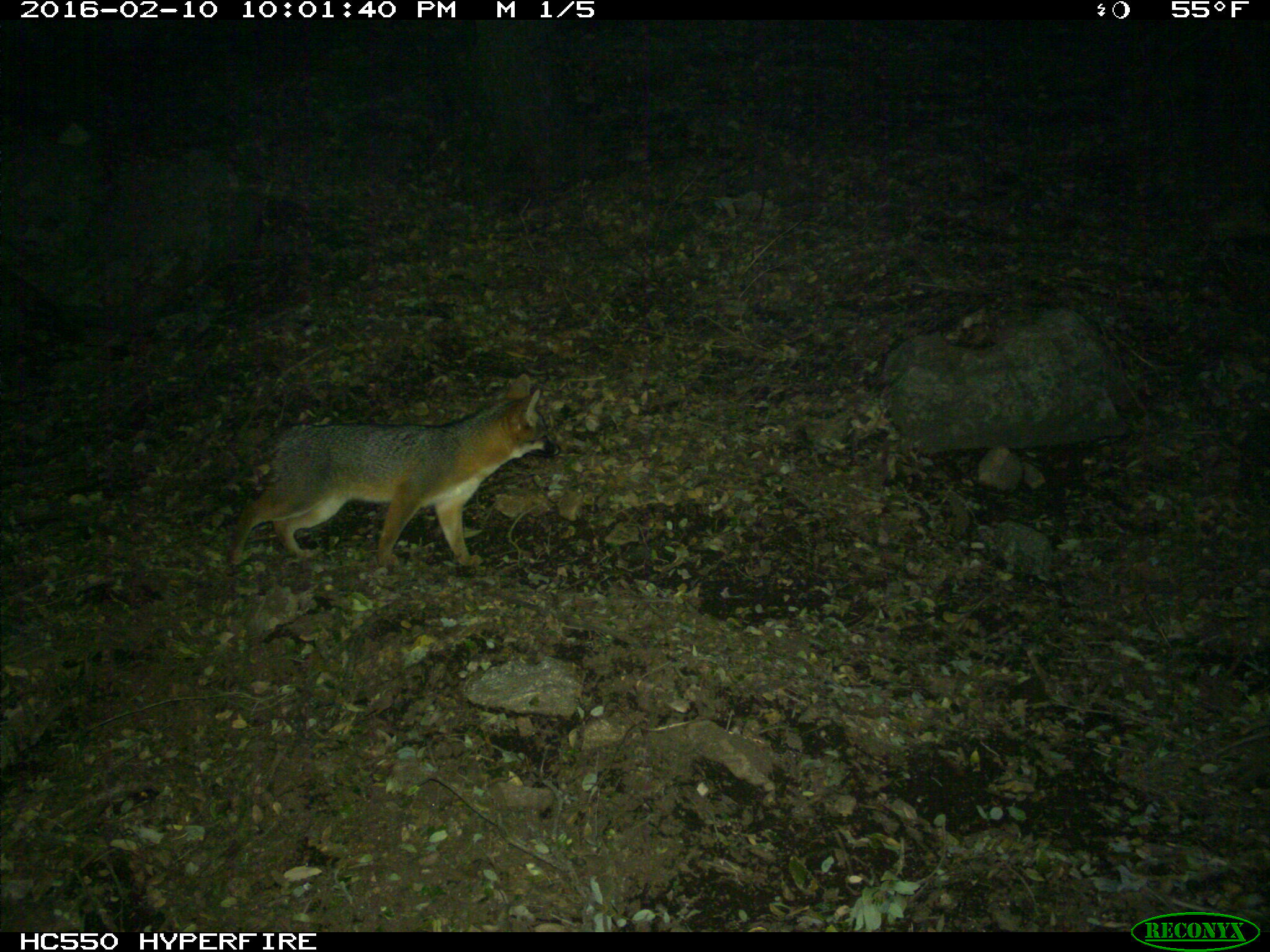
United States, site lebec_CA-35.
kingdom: Animalia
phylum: Chordata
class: Mammalia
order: Carnivora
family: Canidae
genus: Urocyon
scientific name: Urocyon cinereoargenteus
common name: gray fox